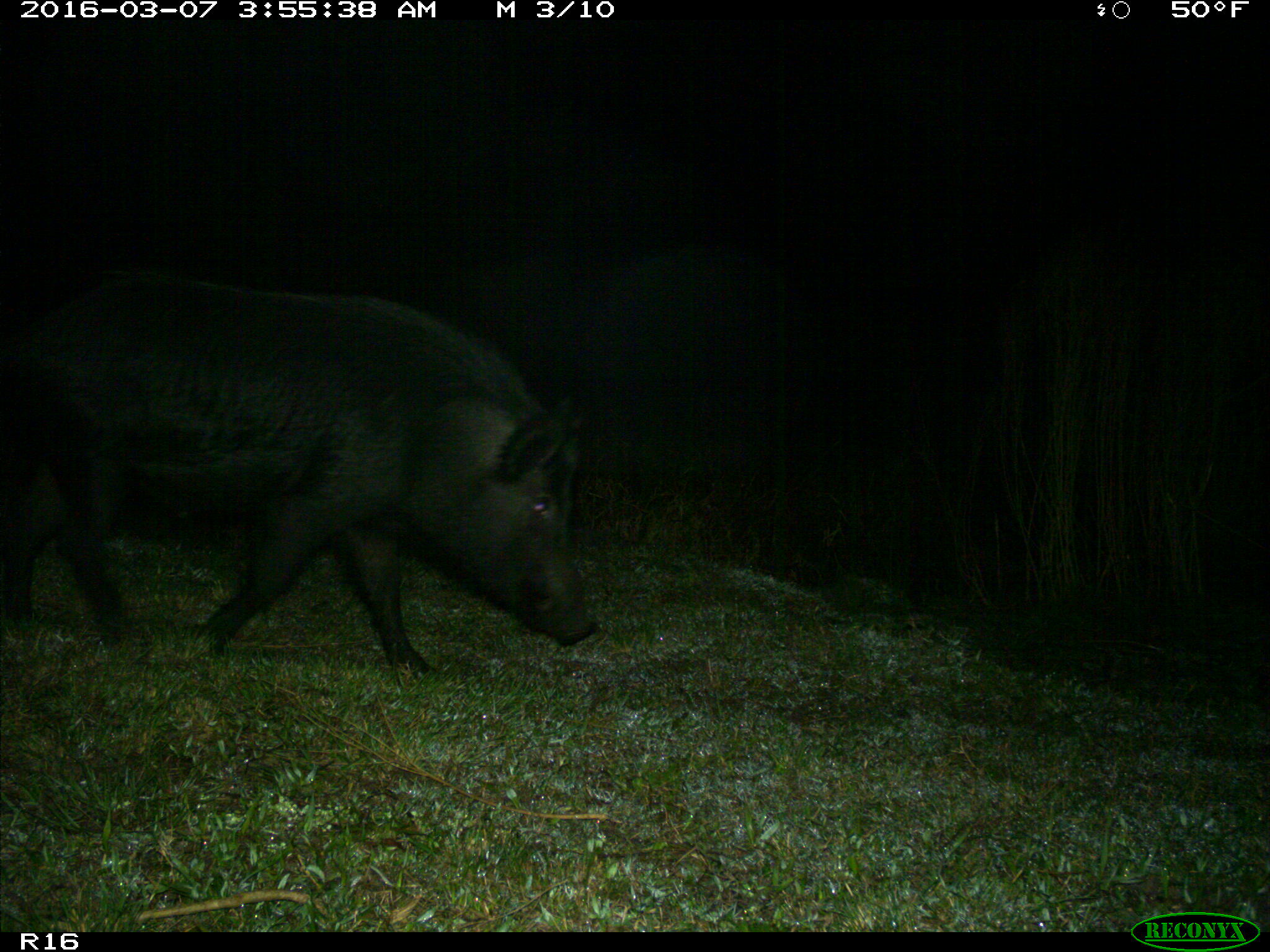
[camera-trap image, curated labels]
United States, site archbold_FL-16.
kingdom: Animalia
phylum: Chordata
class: Mammalia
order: Artiodactyla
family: Suidae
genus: Sus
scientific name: Sus scrofa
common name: wild boar